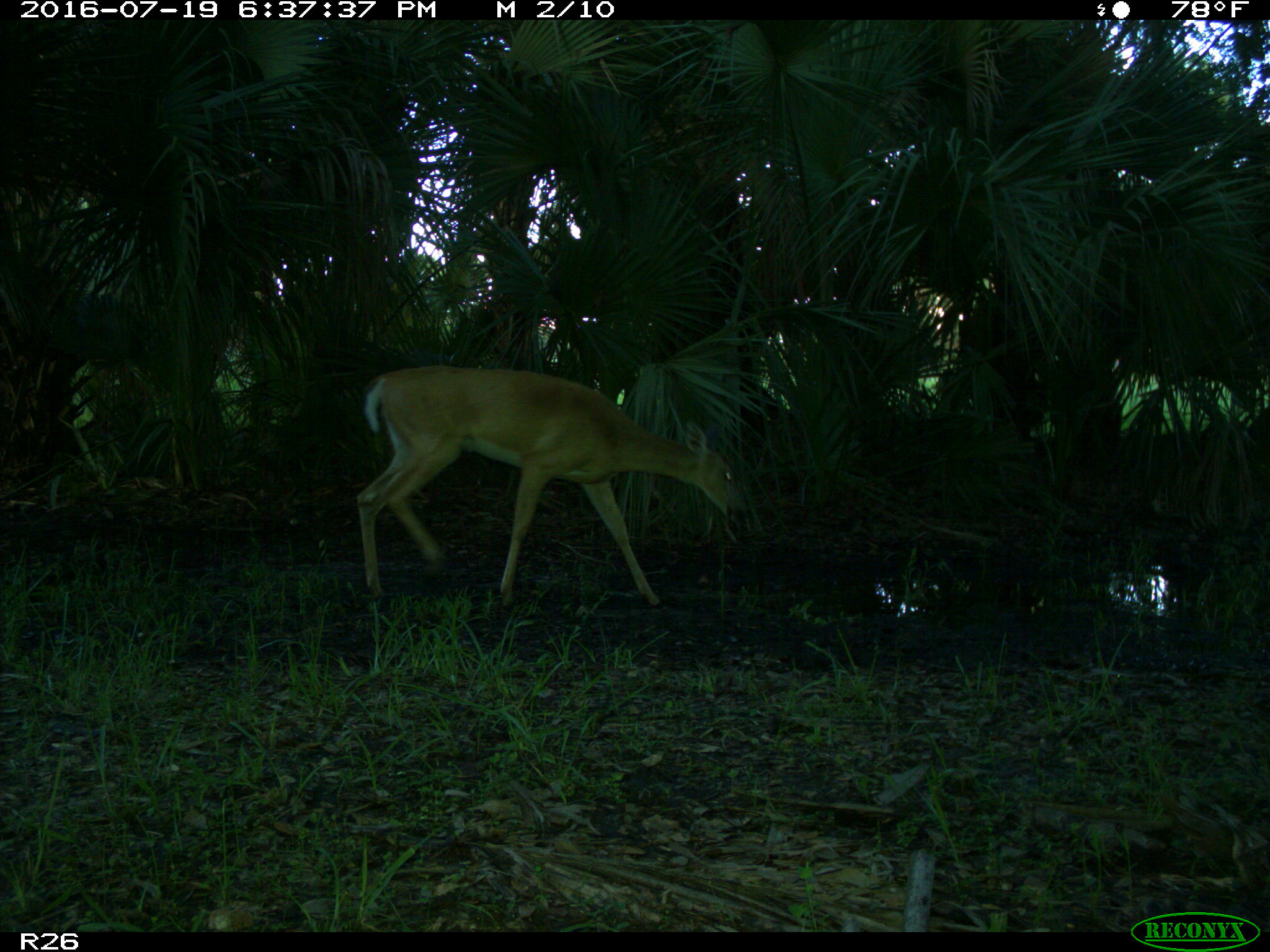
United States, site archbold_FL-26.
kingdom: Animalia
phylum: Chordata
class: Mammalia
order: Artiodactyla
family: Cervidae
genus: Odocoileus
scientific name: Odocoileus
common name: deer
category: unidentified deer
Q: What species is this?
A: Unidentified deer (deer) (Odocoileus).